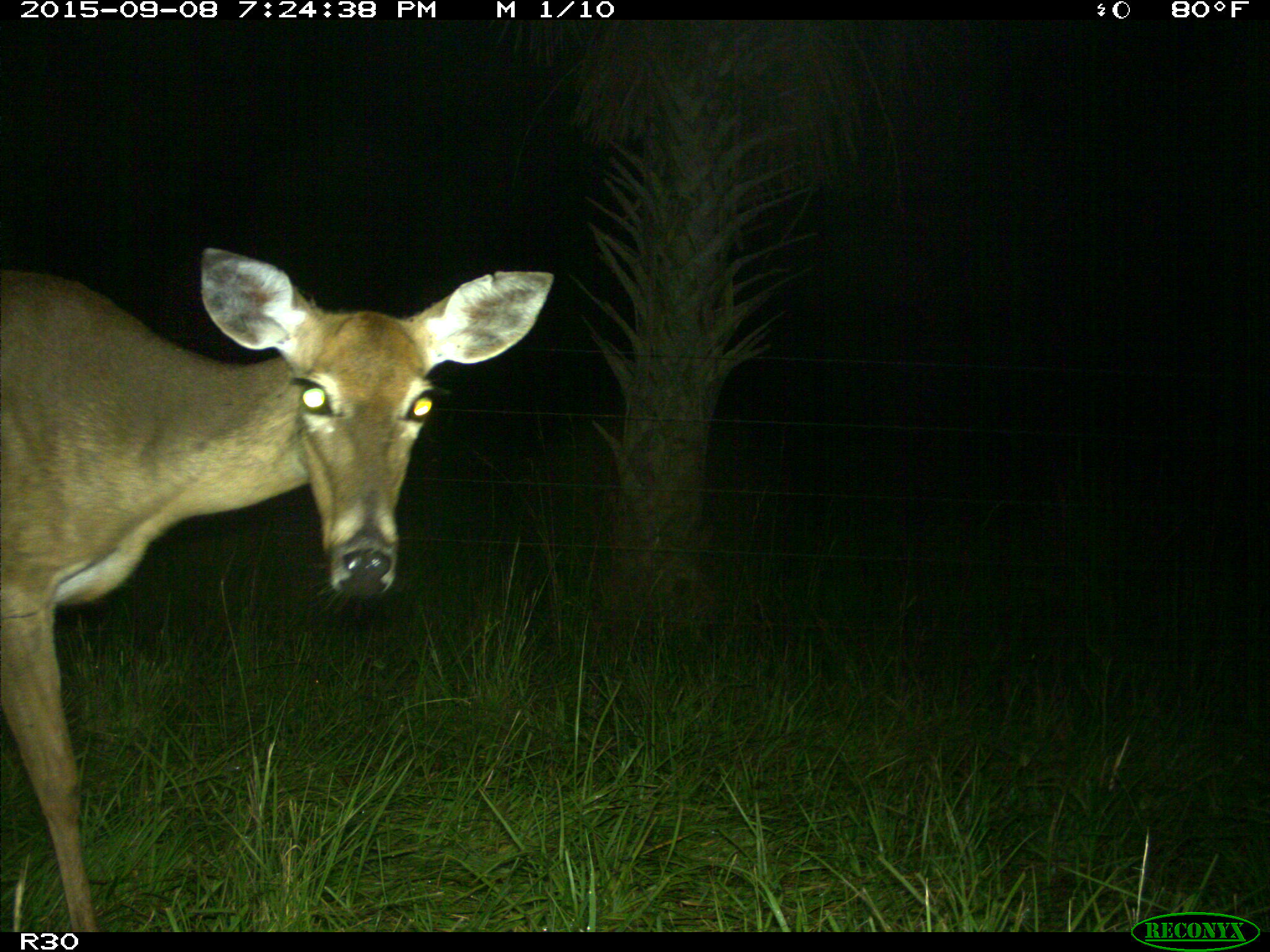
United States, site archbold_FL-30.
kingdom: Animalia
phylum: Chordata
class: Mammalia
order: Artiodactyla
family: Cervidae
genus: Odocoileus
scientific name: Odocoileus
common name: deer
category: unidentified deer